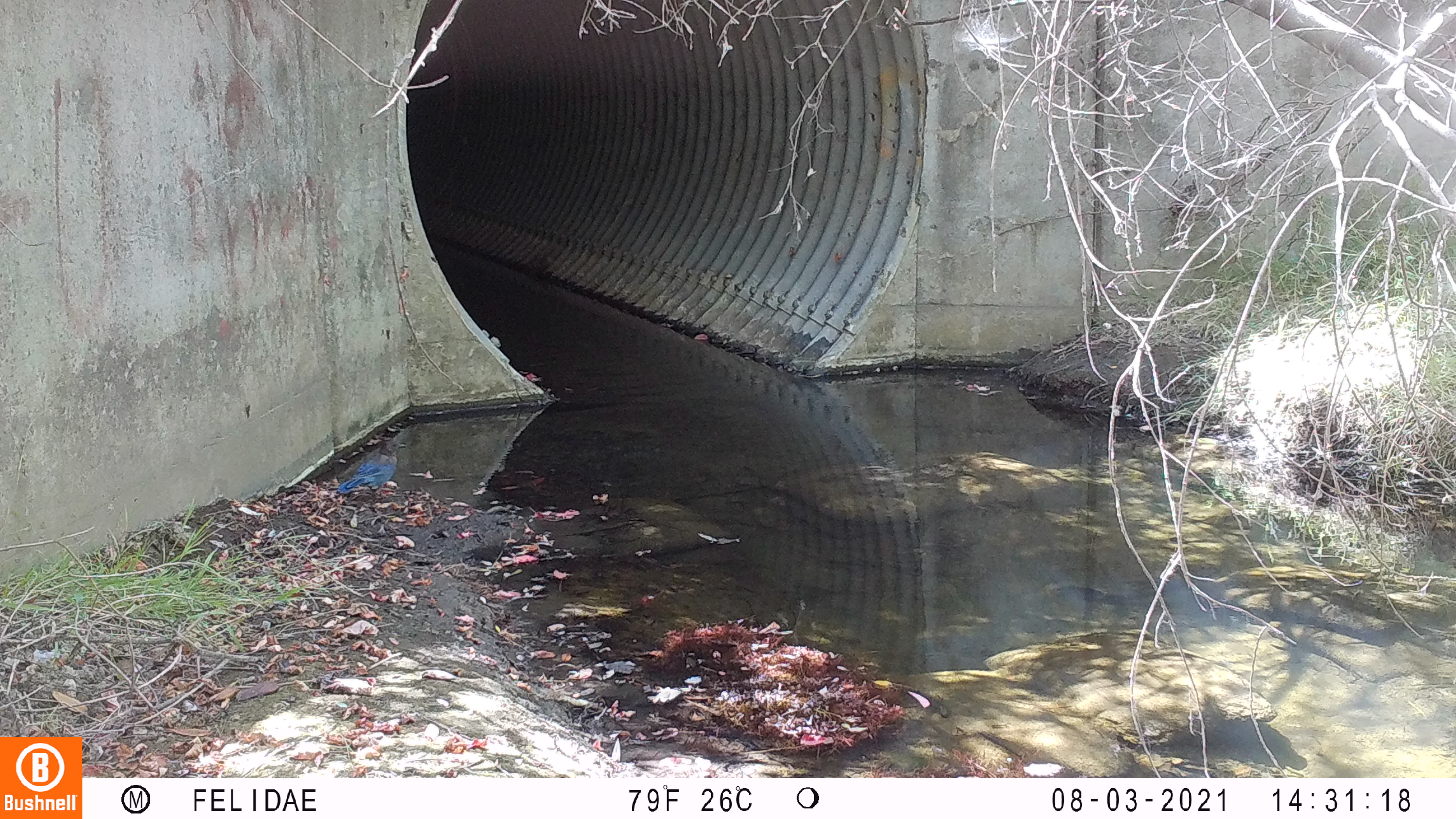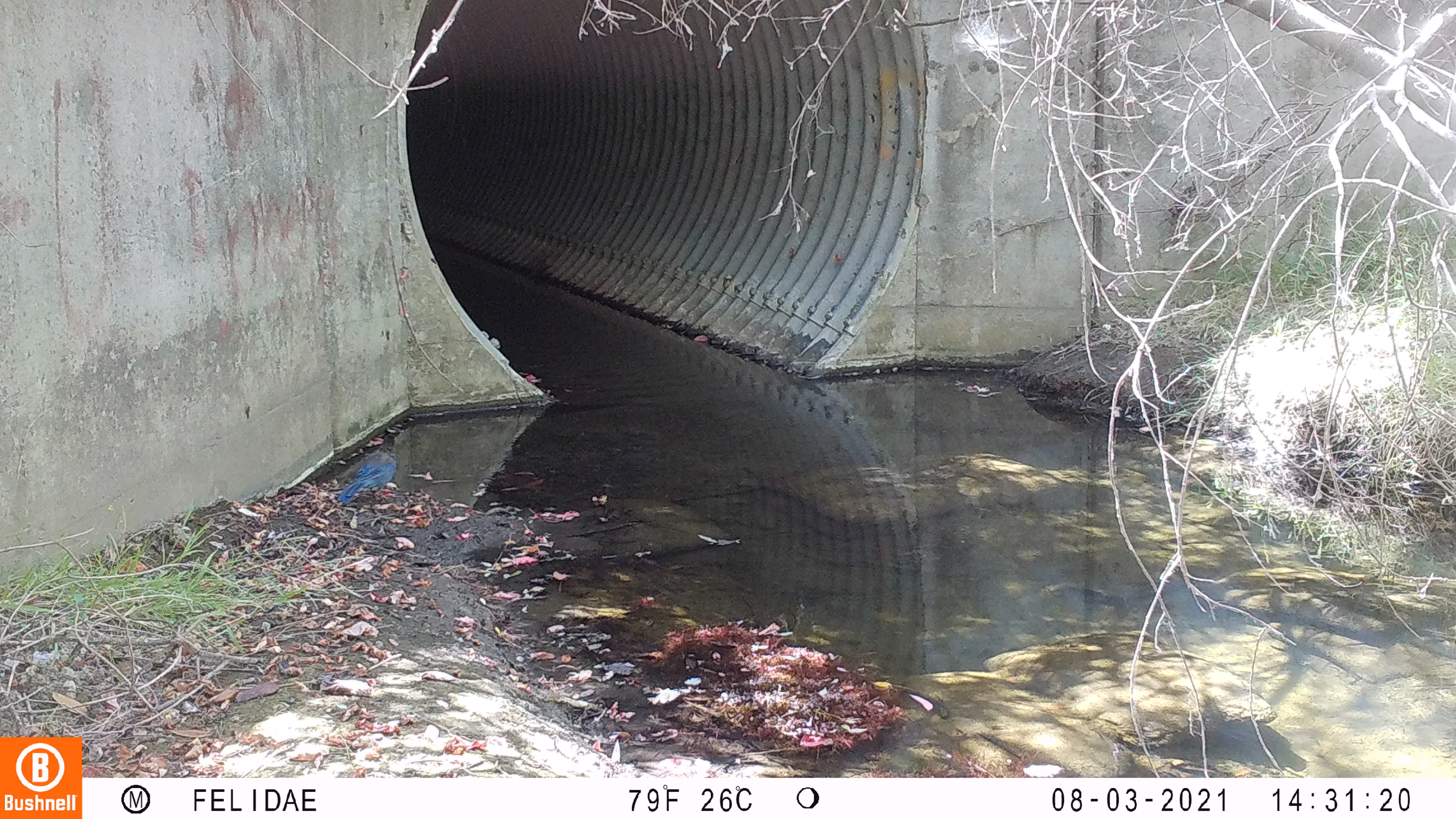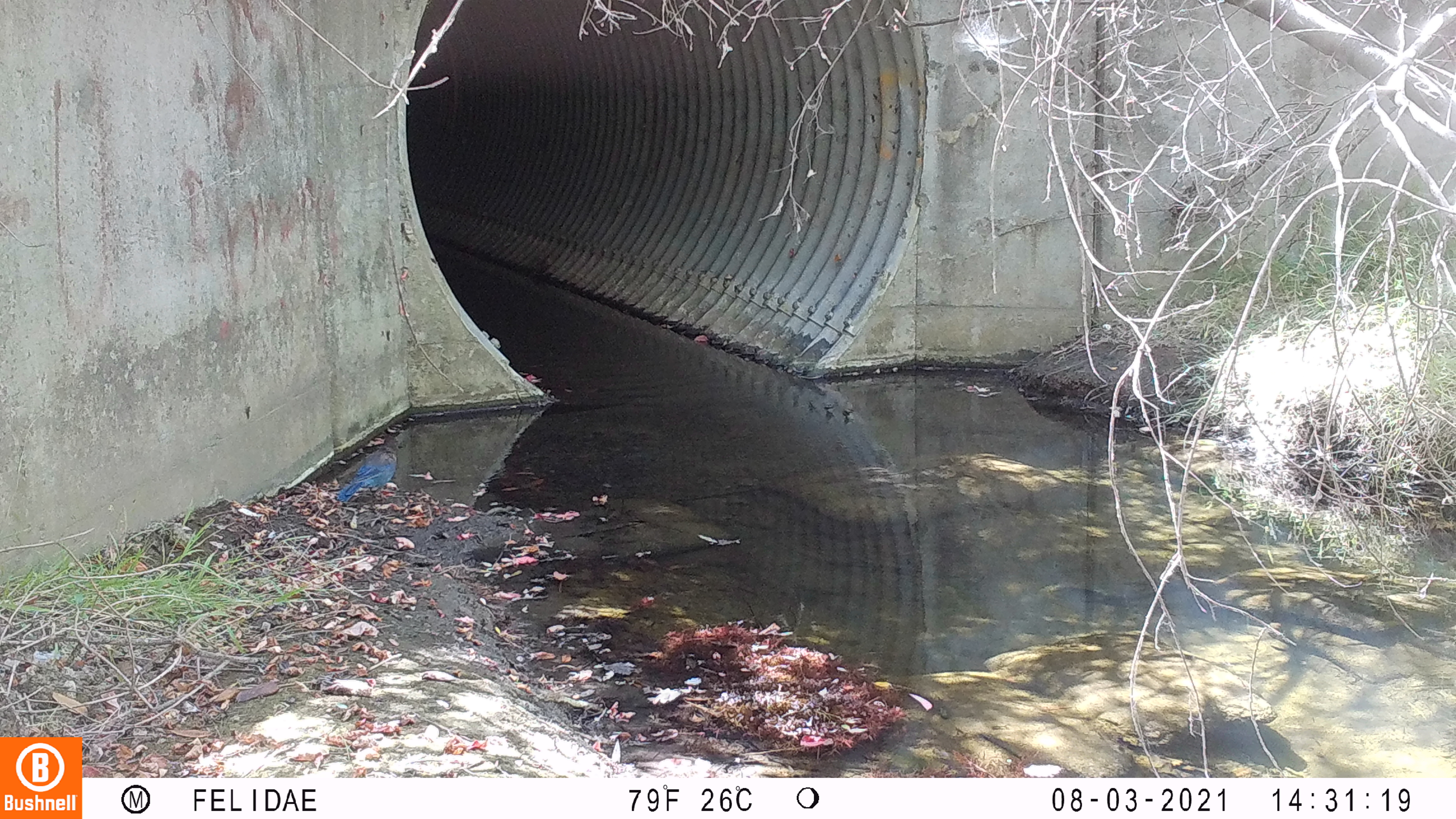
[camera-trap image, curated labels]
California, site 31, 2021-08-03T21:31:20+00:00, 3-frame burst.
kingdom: Animalia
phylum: Chordata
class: Aves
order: Passeriformes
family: Corvidae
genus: Cyanocitta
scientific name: Cyanocitta stelleri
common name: steller's jay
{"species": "steller's jay (Cyanocitta stelleri)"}